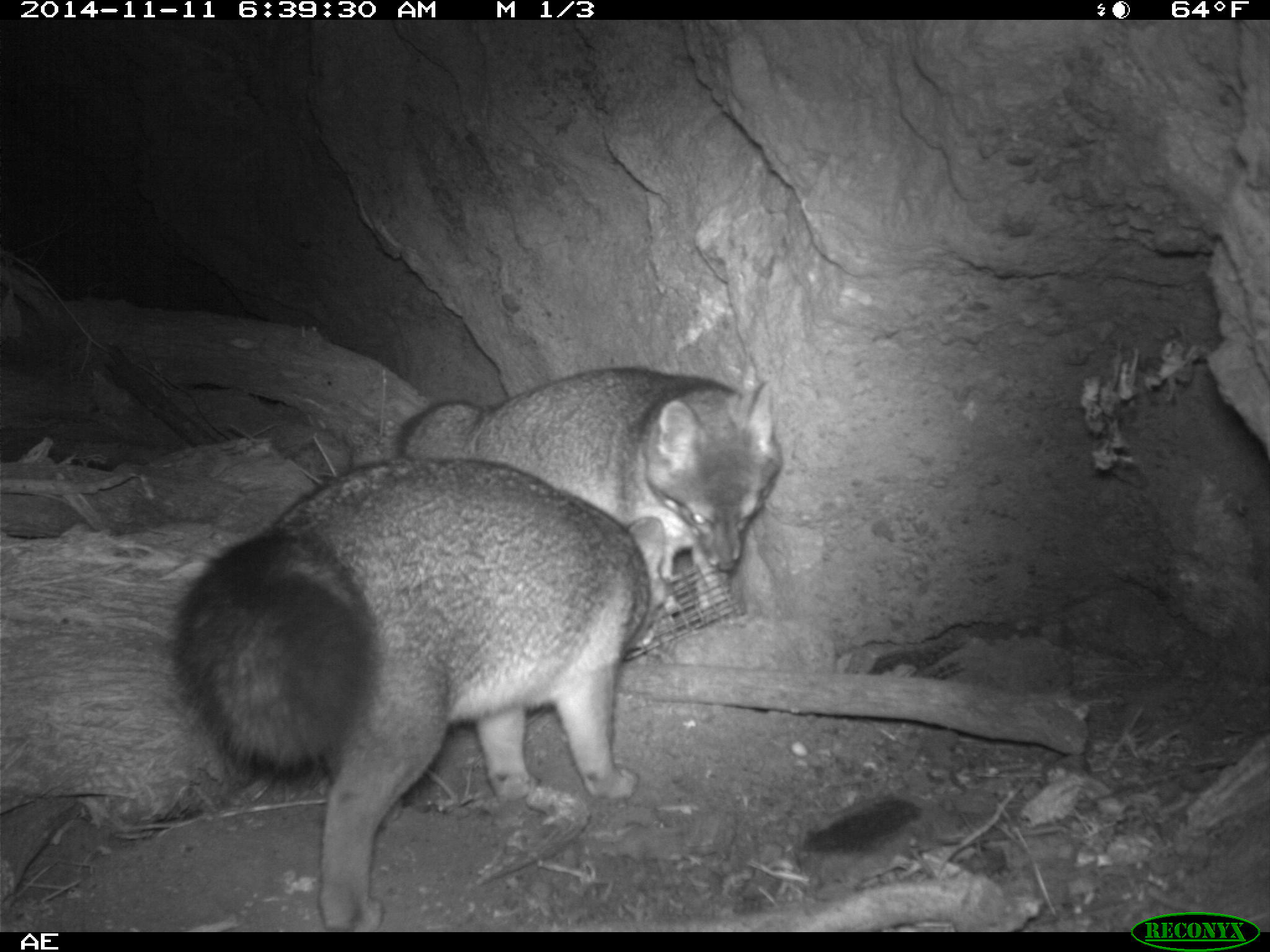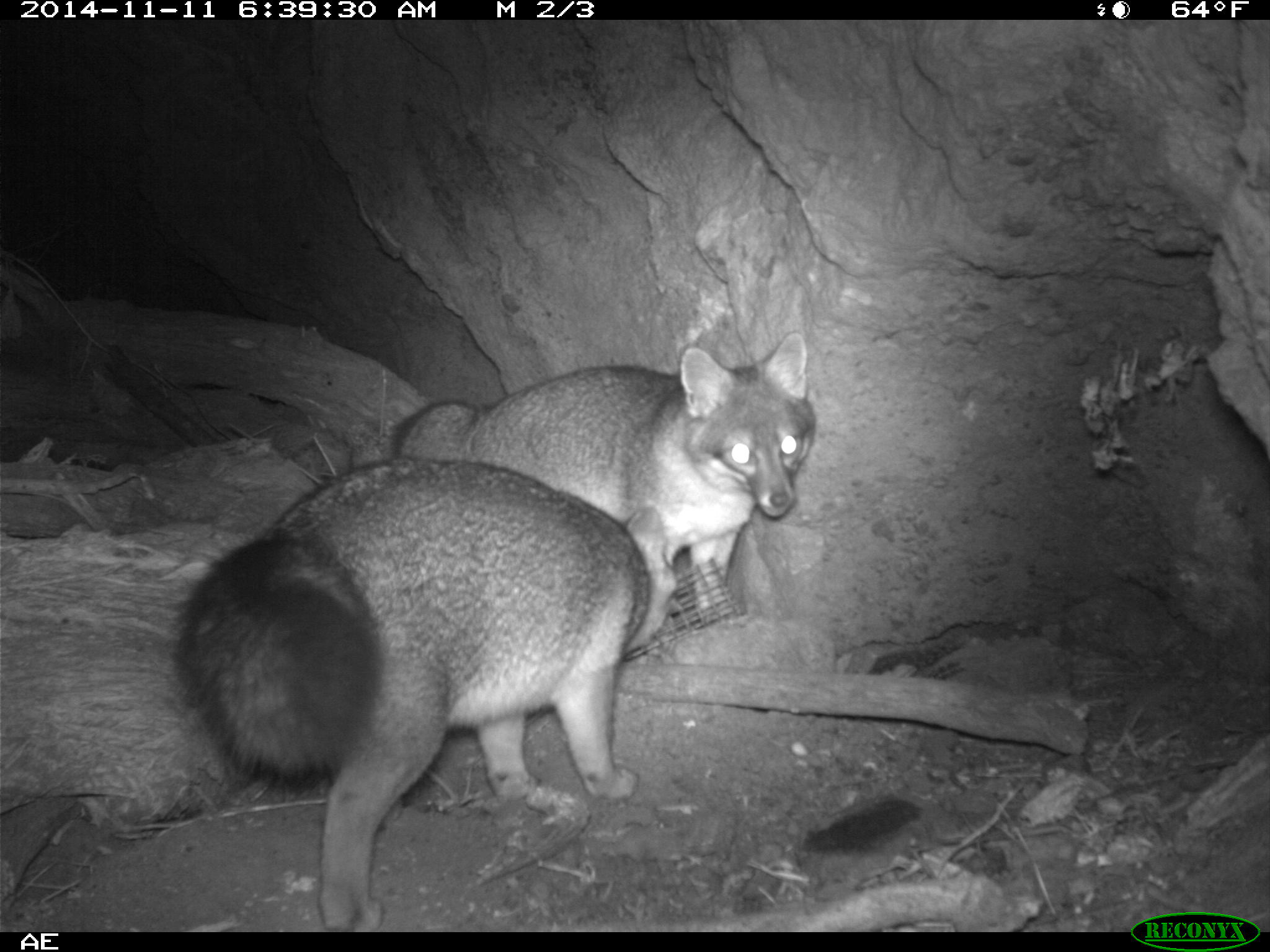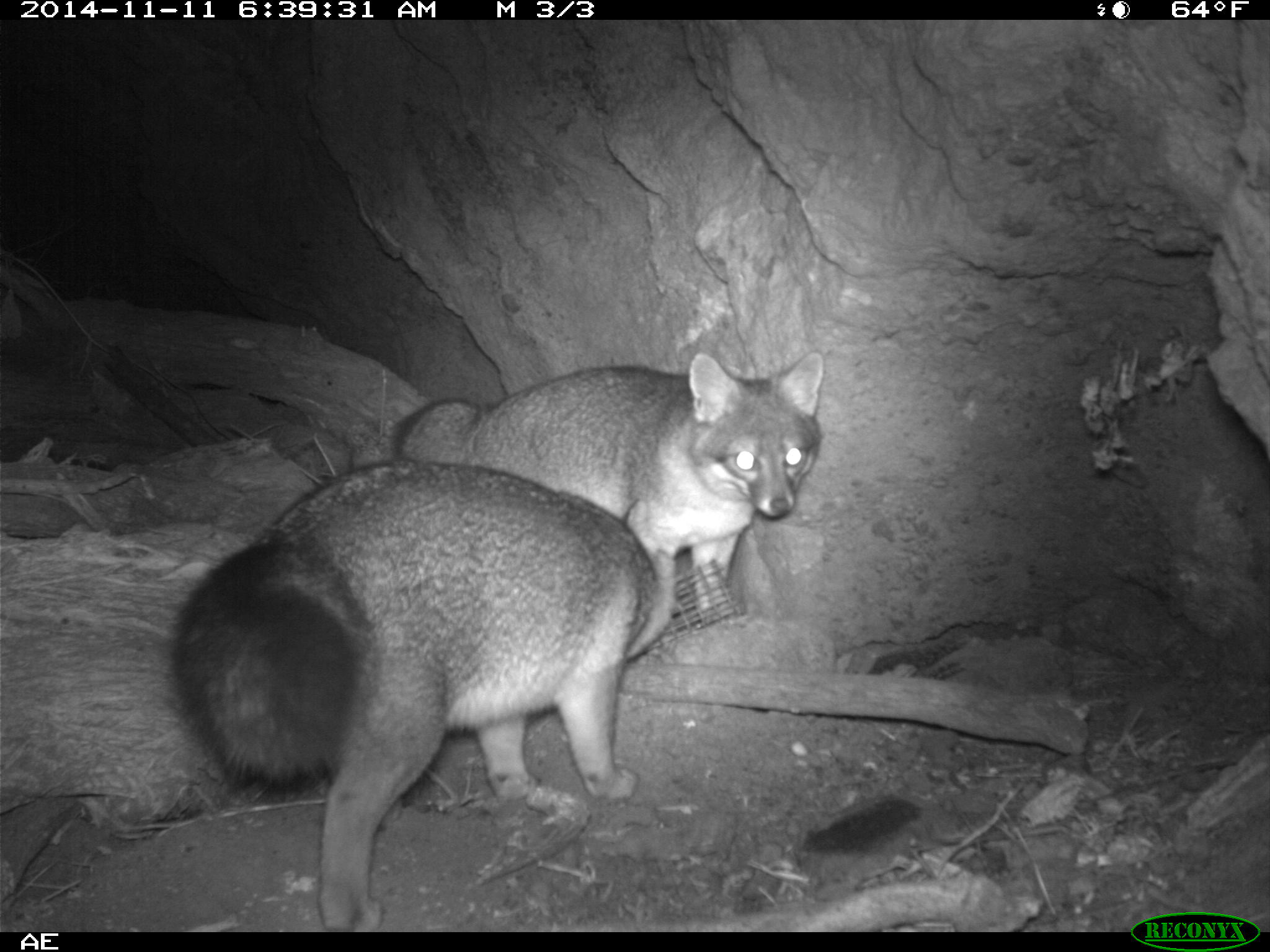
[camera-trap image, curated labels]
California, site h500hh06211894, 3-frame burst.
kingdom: Animalia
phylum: Chordata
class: Mammalia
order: Carnivora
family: Canidae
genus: Urocyon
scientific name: Urocyon littoralis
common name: island fox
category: fox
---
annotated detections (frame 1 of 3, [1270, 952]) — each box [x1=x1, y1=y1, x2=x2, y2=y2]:
fox: [x1=168, y1=456, x2=670, y2=932]; [x1=394, y1=366, x2=783, y2=586]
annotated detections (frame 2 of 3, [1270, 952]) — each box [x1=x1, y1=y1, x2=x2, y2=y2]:
fox: [x1=168, y1=458, x2=674, y2=932]; [x1=388, y1=332, x2=815, y2=605]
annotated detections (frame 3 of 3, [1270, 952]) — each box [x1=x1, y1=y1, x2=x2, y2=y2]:
fox: [x1=170, y1=459, x2=673, y2=932]; [x1=388, y1=351, x2=824, y2=627]